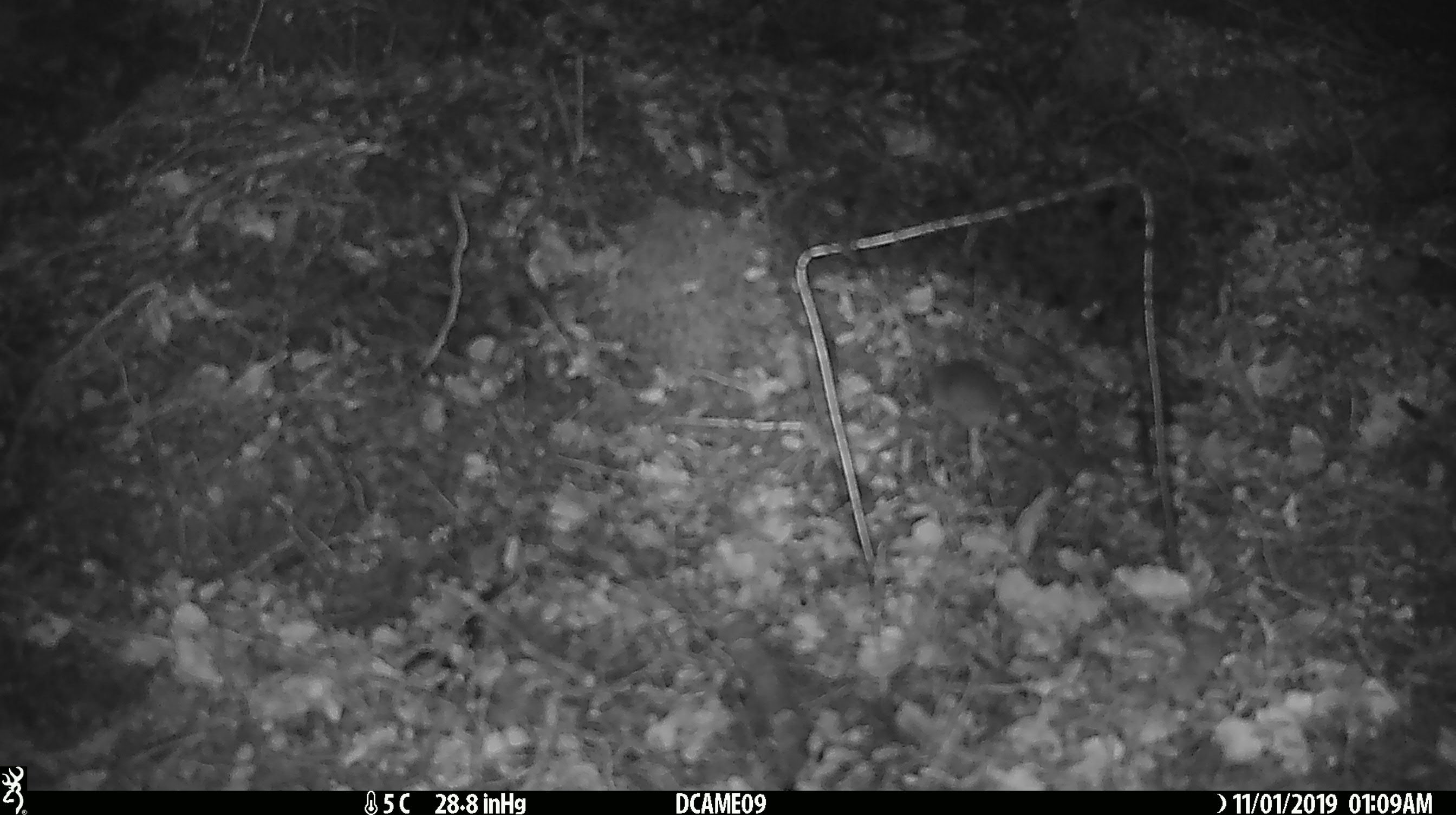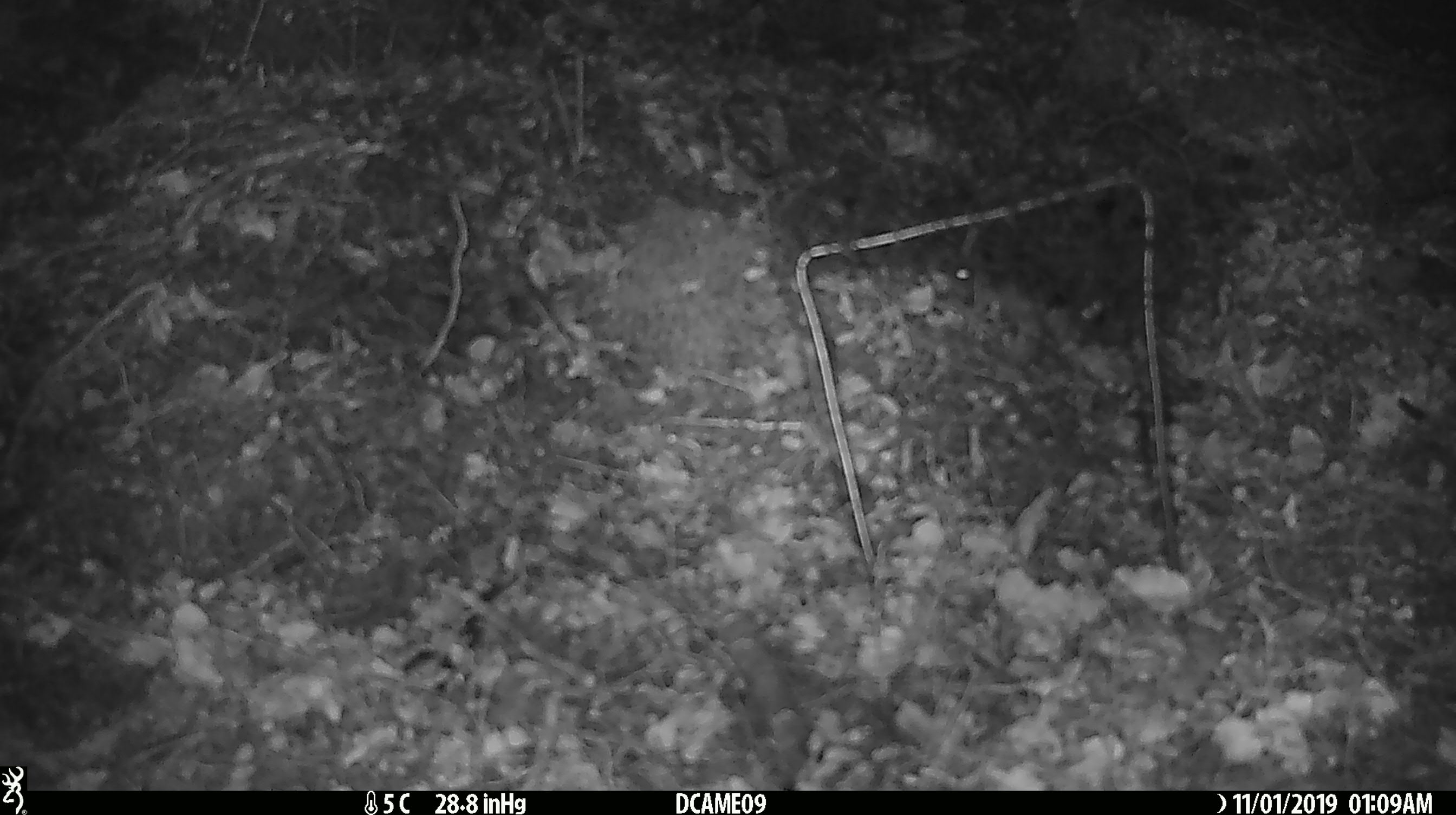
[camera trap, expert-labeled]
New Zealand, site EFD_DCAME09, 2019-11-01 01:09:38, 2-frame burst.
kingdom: Animalia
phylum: Chordata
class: Mammalia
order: Rodentia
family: Muridae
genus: Mus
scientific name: Mus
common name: mouse